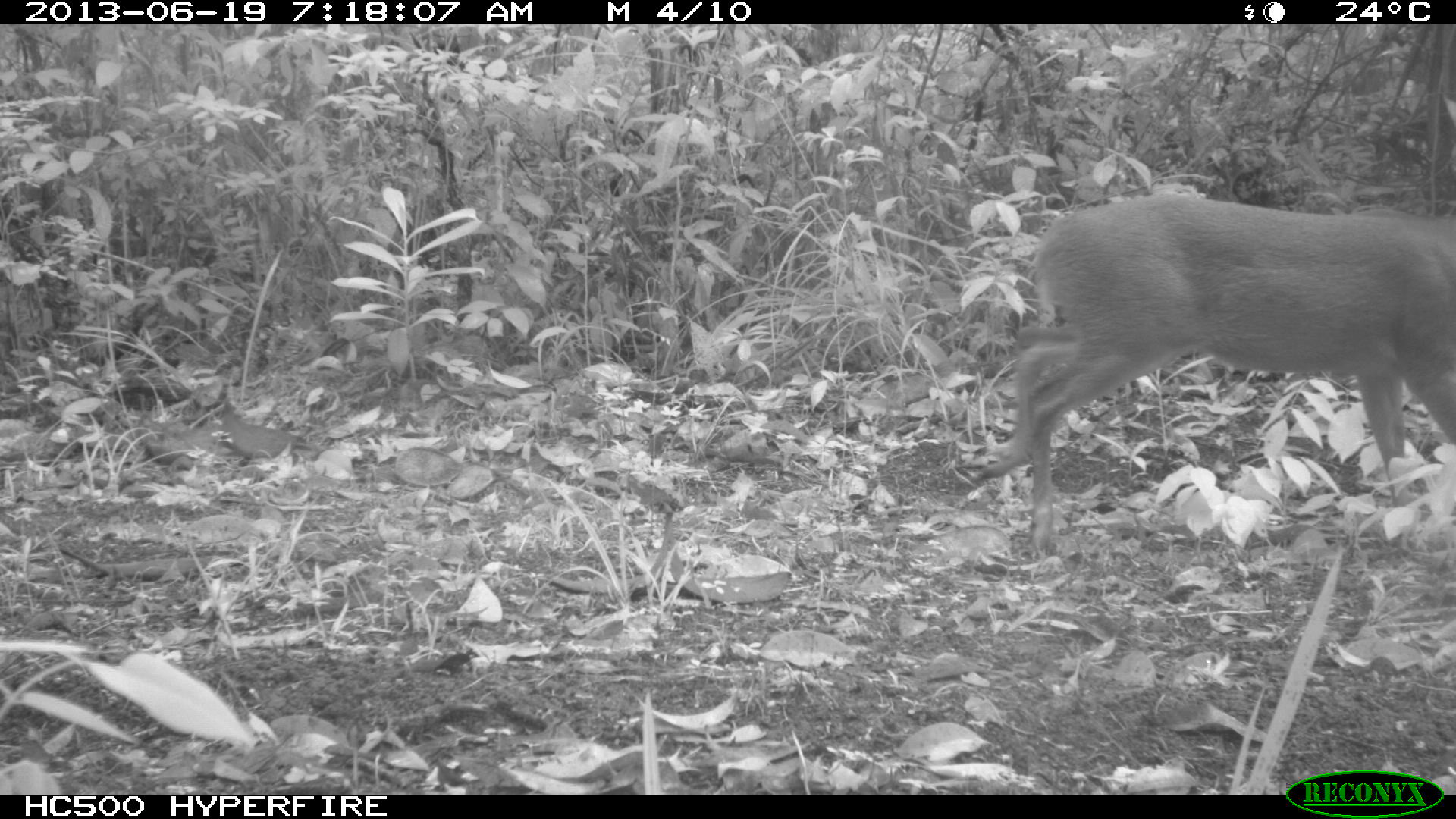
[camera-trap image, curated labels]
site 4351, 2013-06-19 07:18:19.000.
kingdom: Animalia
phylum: Chordata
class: Mammalia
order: Artiodactyla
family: Cervidae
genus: Mazama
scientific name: Mazama temama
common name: central american red brocket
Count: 1.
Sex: male.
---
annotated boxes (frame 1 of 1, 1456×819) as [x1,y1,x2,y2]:
mazama temama: [970,189,1456,556]